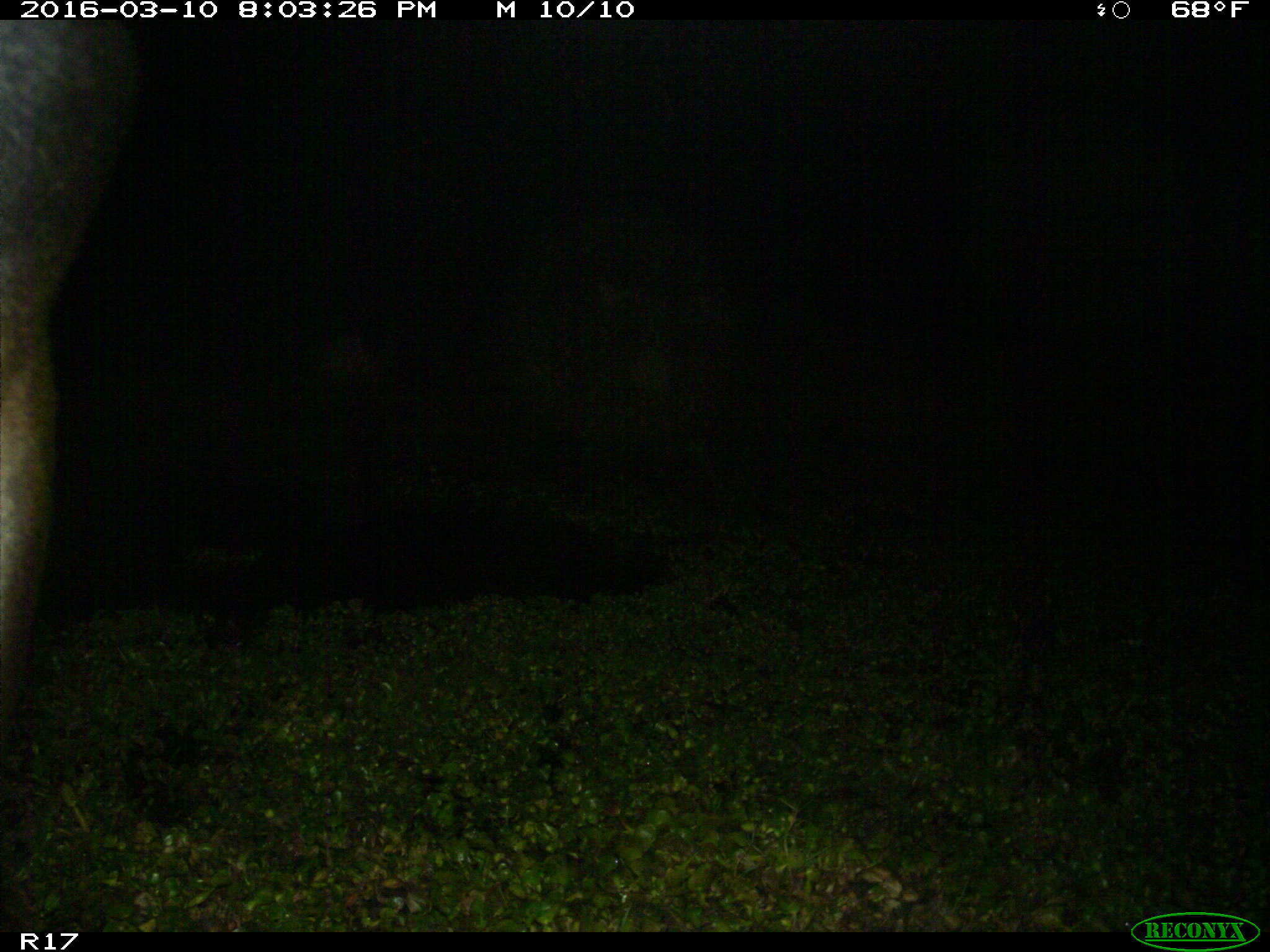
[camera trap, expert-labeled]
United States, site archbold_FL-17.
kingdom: Animalia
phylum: Chordata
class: Mammalia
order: Artiodactyla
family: Bovidae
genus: Bos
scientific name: Bos taurus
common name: domestic cow